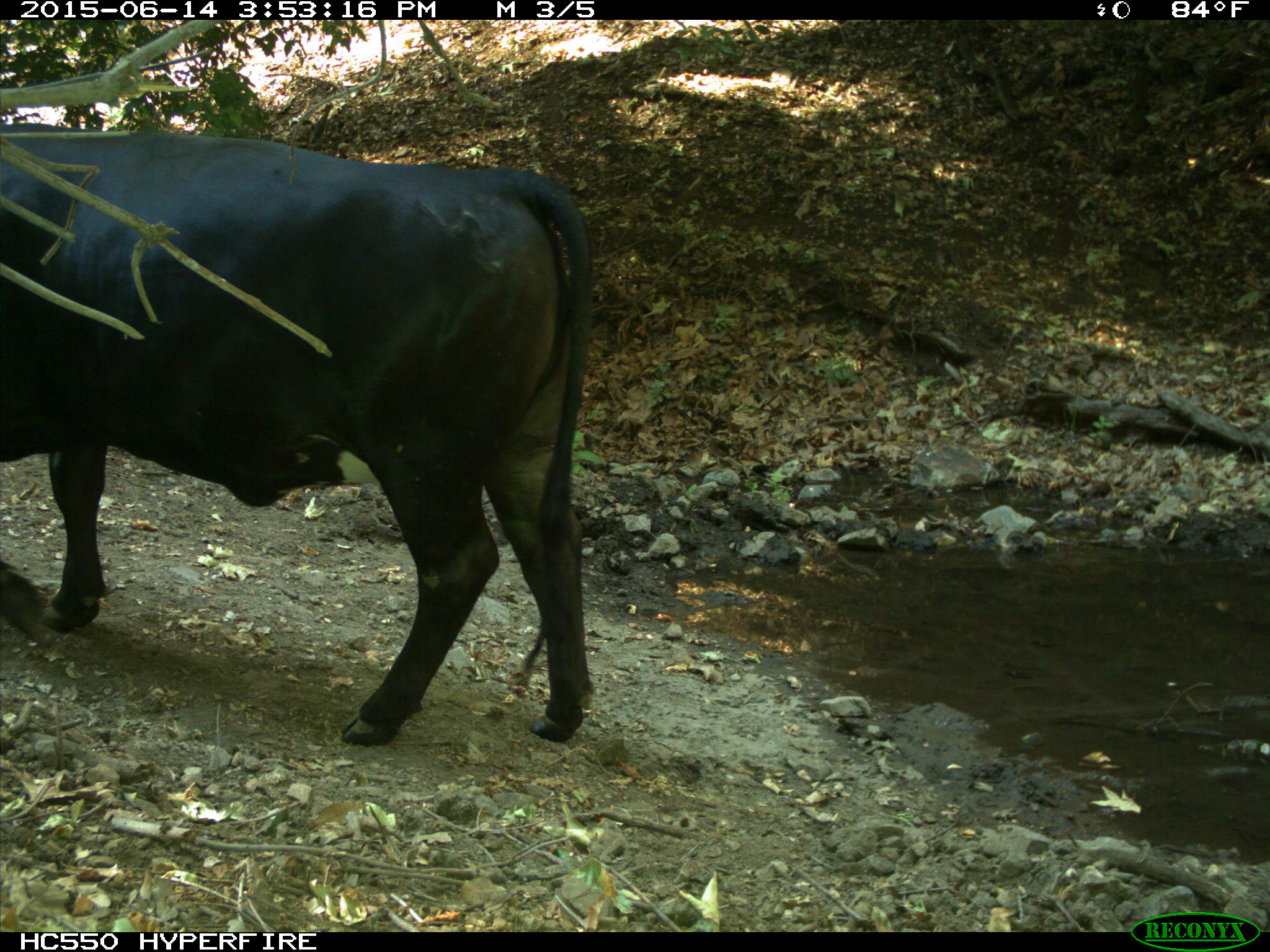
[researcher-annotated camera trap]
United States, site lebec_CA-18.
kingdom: Animalia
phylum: Chordata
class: Mammalia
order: Artiodactyla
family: Bovidae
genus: Bos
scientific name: Bos taurus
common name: domestic cow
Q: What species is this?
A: Bos taurus (domestic cow).